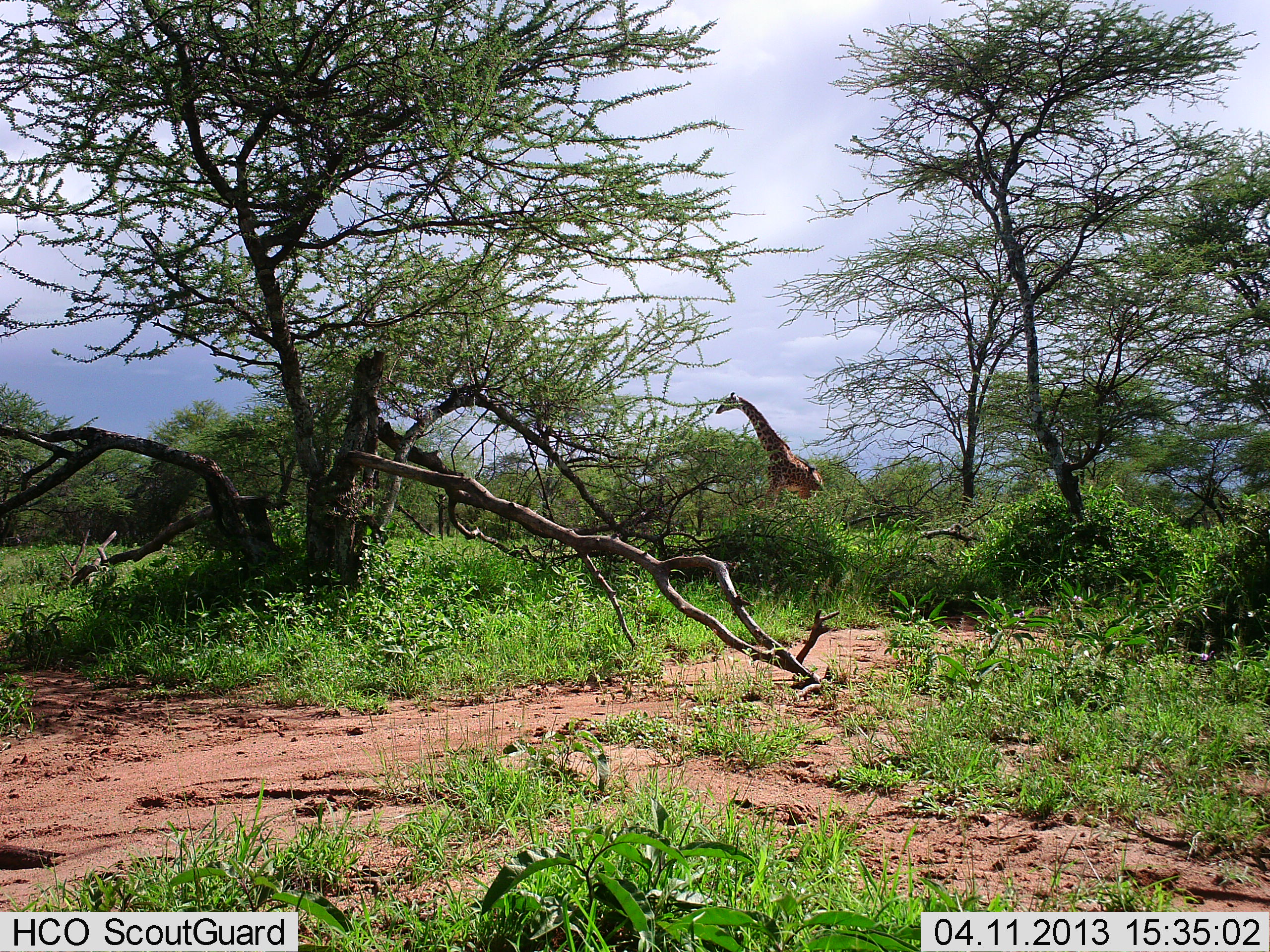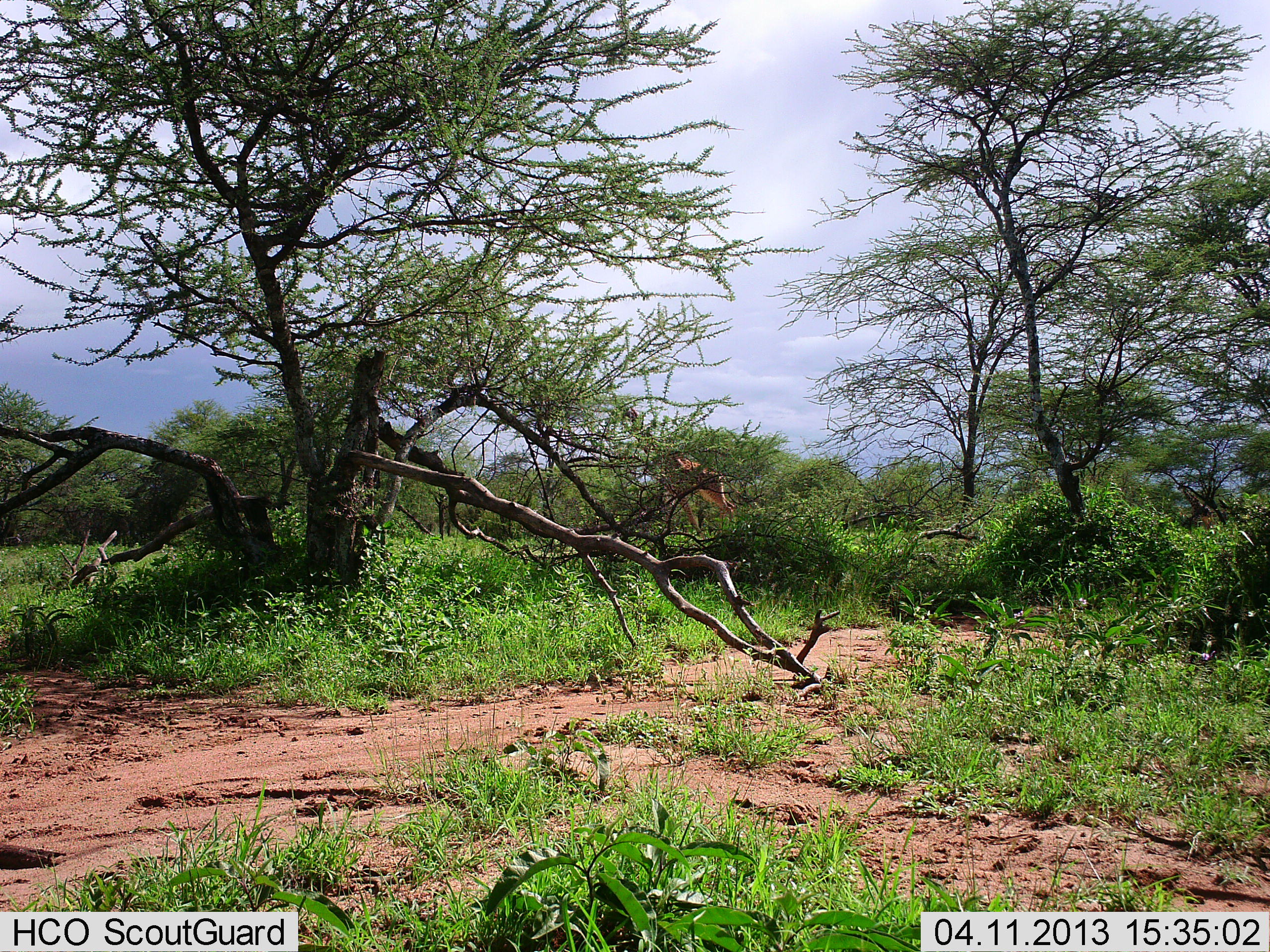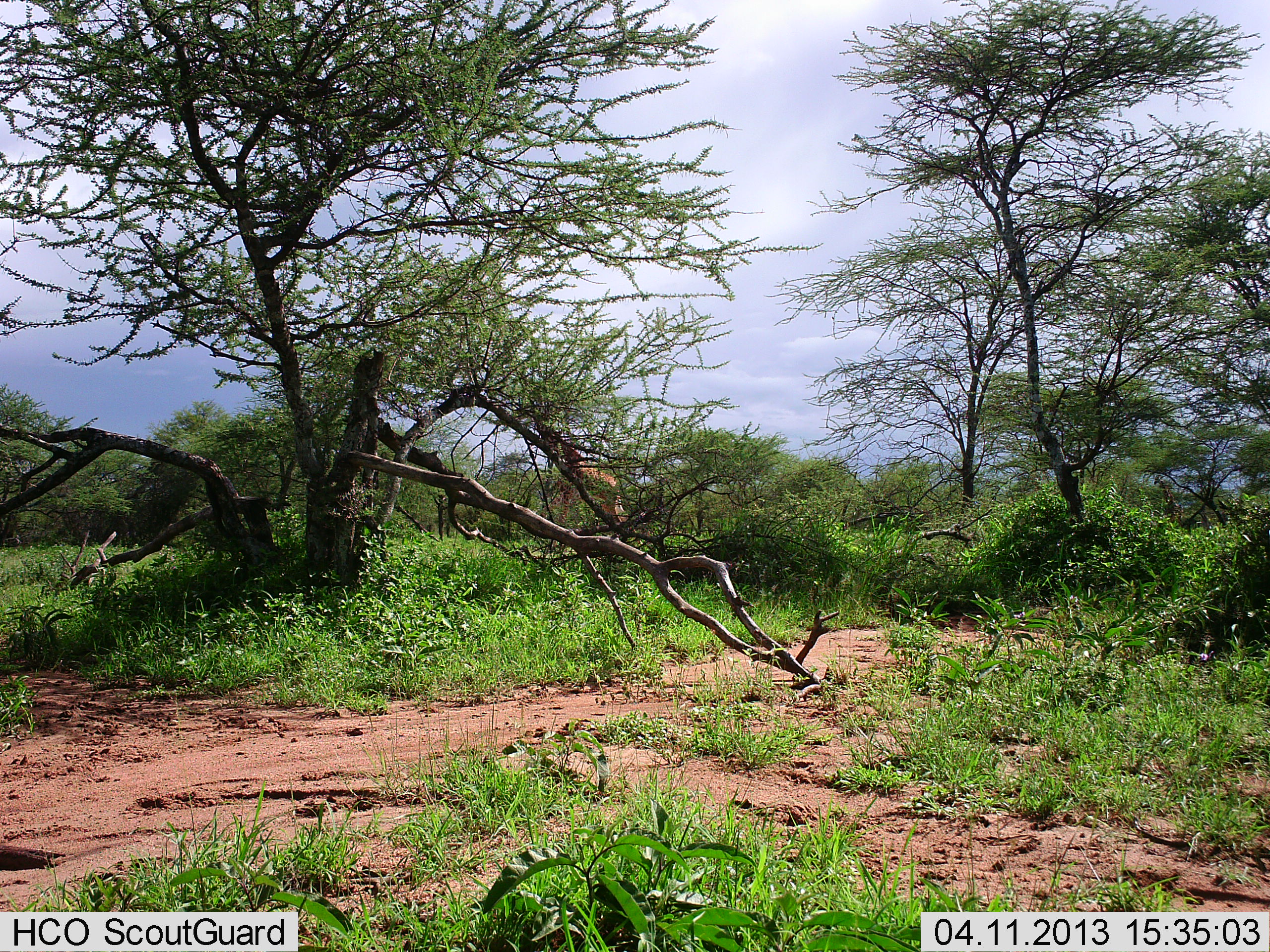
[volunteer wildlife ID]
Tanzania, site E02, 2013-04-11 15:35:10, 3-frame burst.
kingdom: Animalia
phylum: Chordata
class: Mammalia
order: Artiodactyla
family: Giraffidae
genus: Giraffa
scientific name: Giraffa camelopardalis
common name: giraffe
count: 1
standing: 10%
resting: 0%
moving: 95%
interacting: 0%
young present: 0%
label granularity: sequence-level